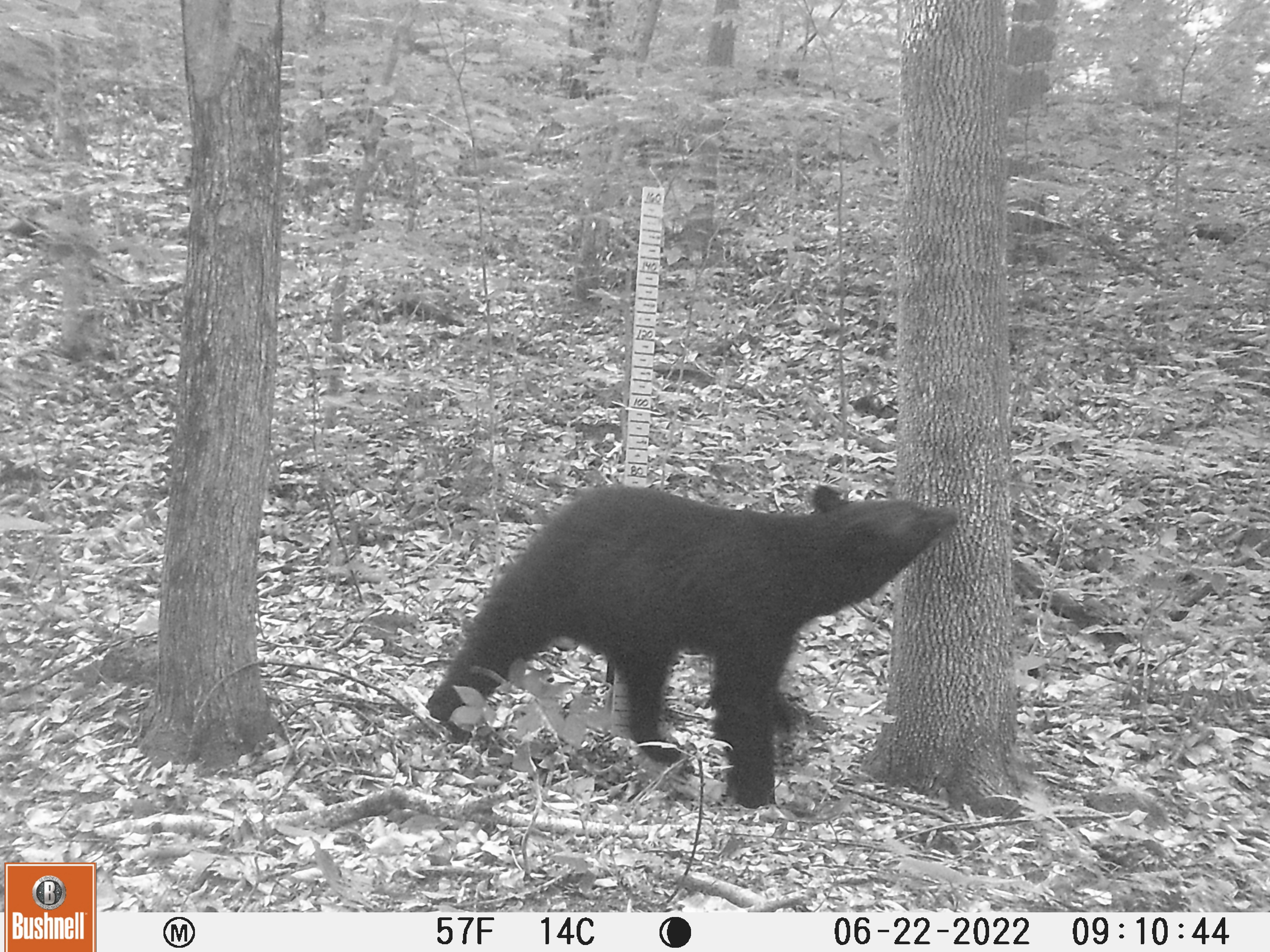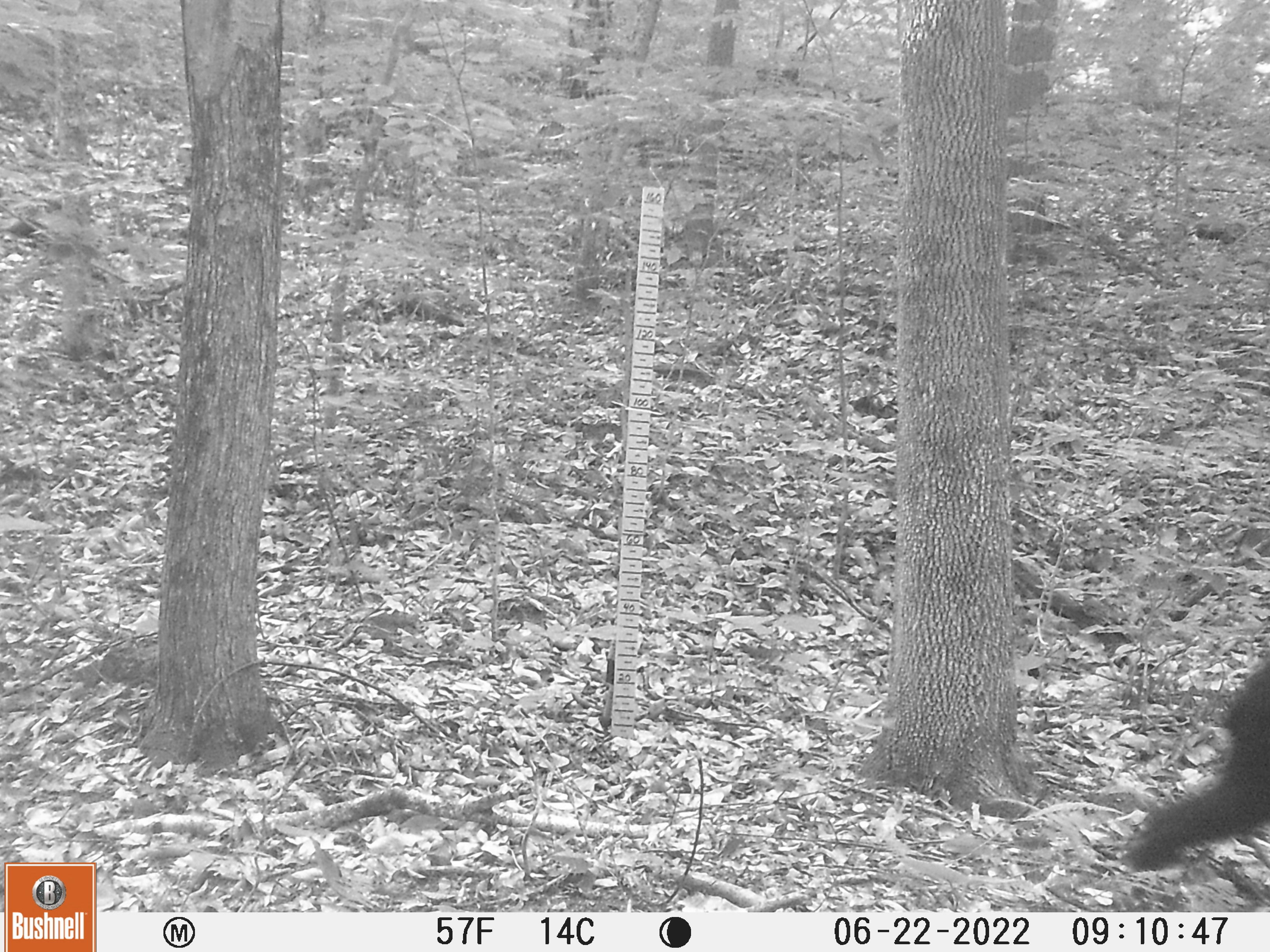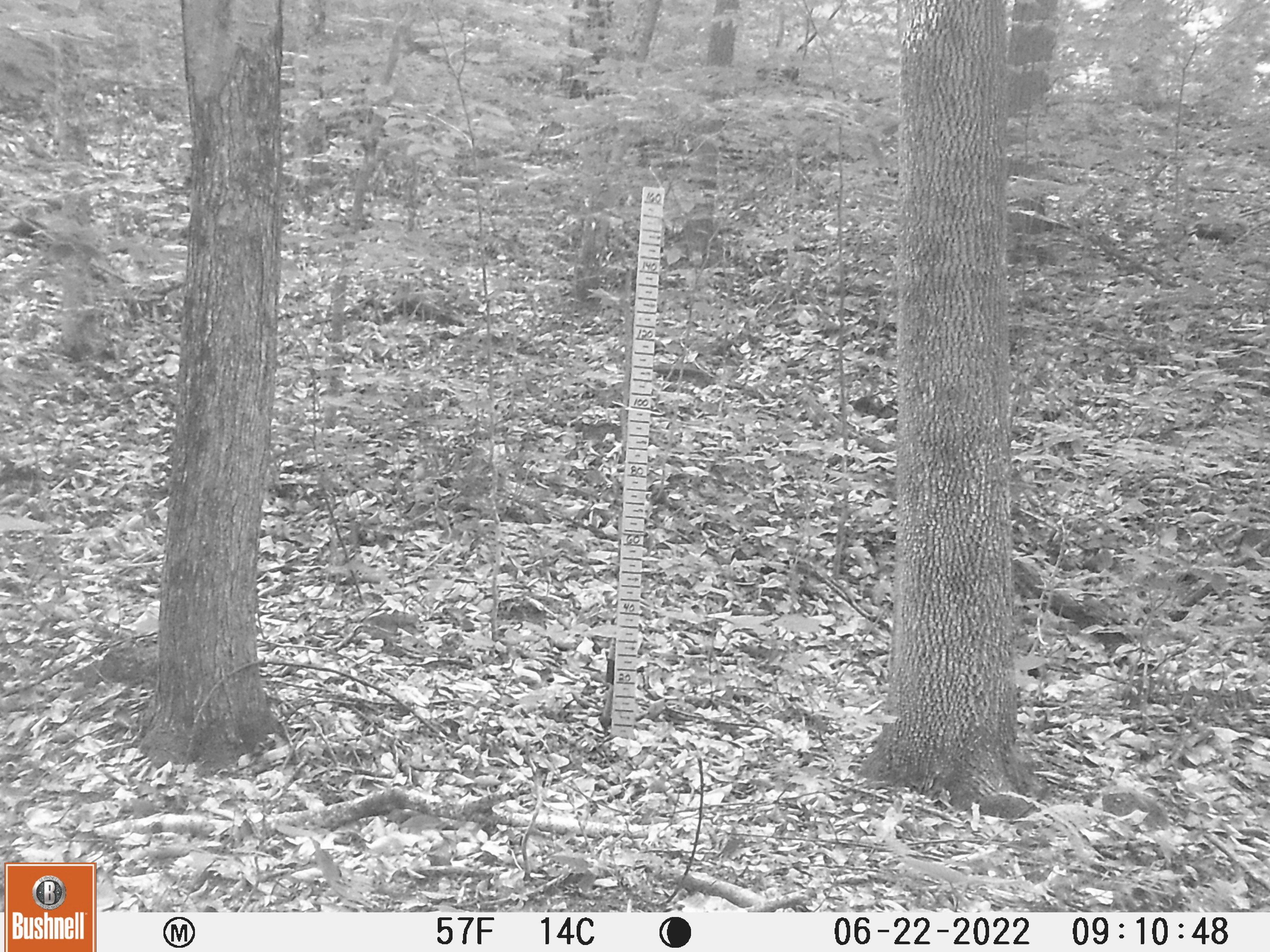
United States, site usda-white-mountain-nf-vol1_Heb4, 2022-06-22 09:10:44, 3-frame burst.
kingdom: Animalia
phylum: Chordata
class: Mammalia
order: Carnivora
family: Ursidae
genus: Ursus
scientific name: Ursus americanus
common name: black bear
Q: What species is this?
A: Black bear (Ursus americanus).